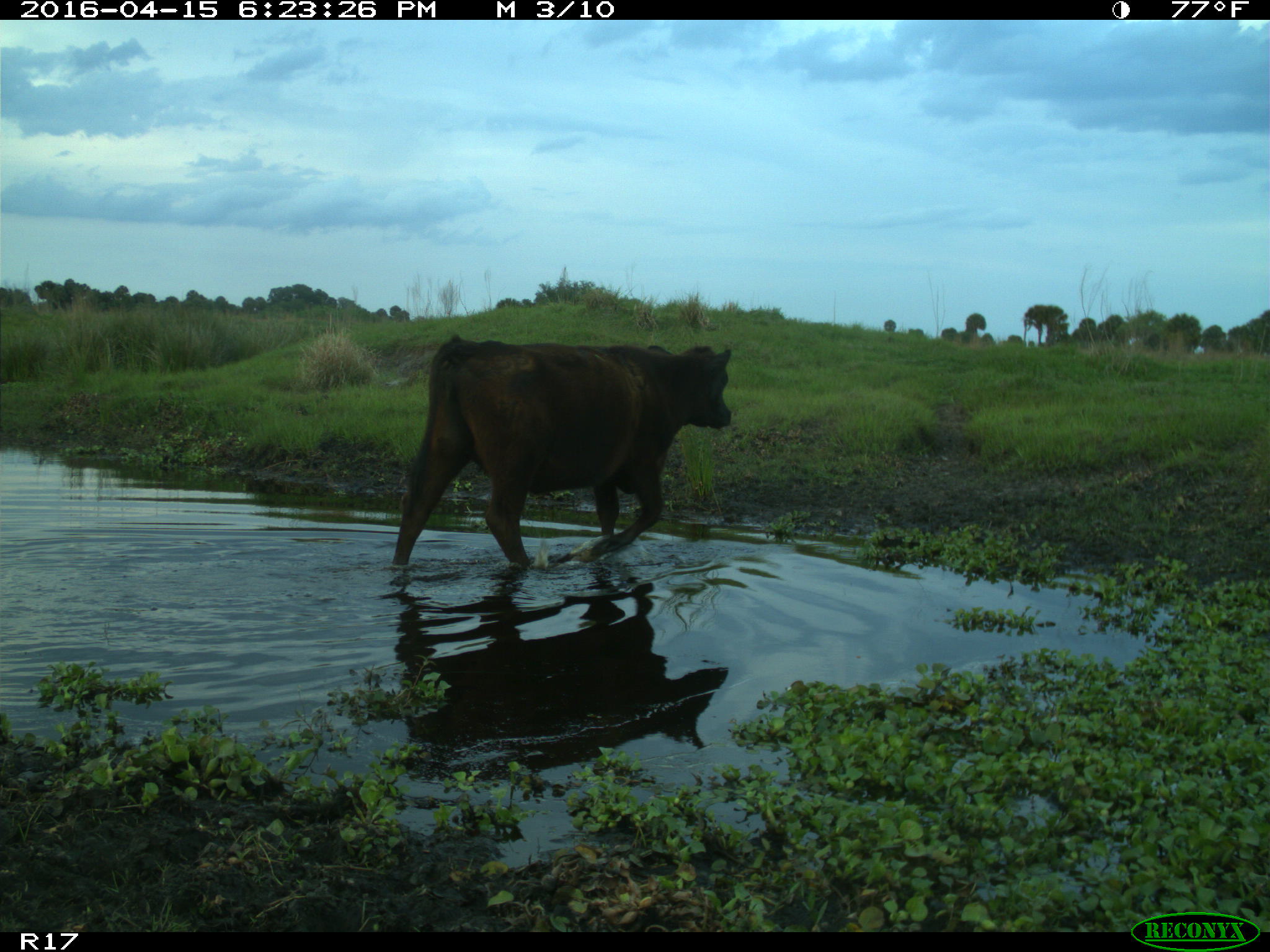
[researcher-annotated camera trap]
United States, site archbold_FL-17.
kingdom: Animalia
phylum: Chordata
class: Mammalia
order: Artiodactyla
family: Bovidae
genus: Bos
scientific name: Bos taurus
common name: domestic cow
Bos taurus (domestic cow).